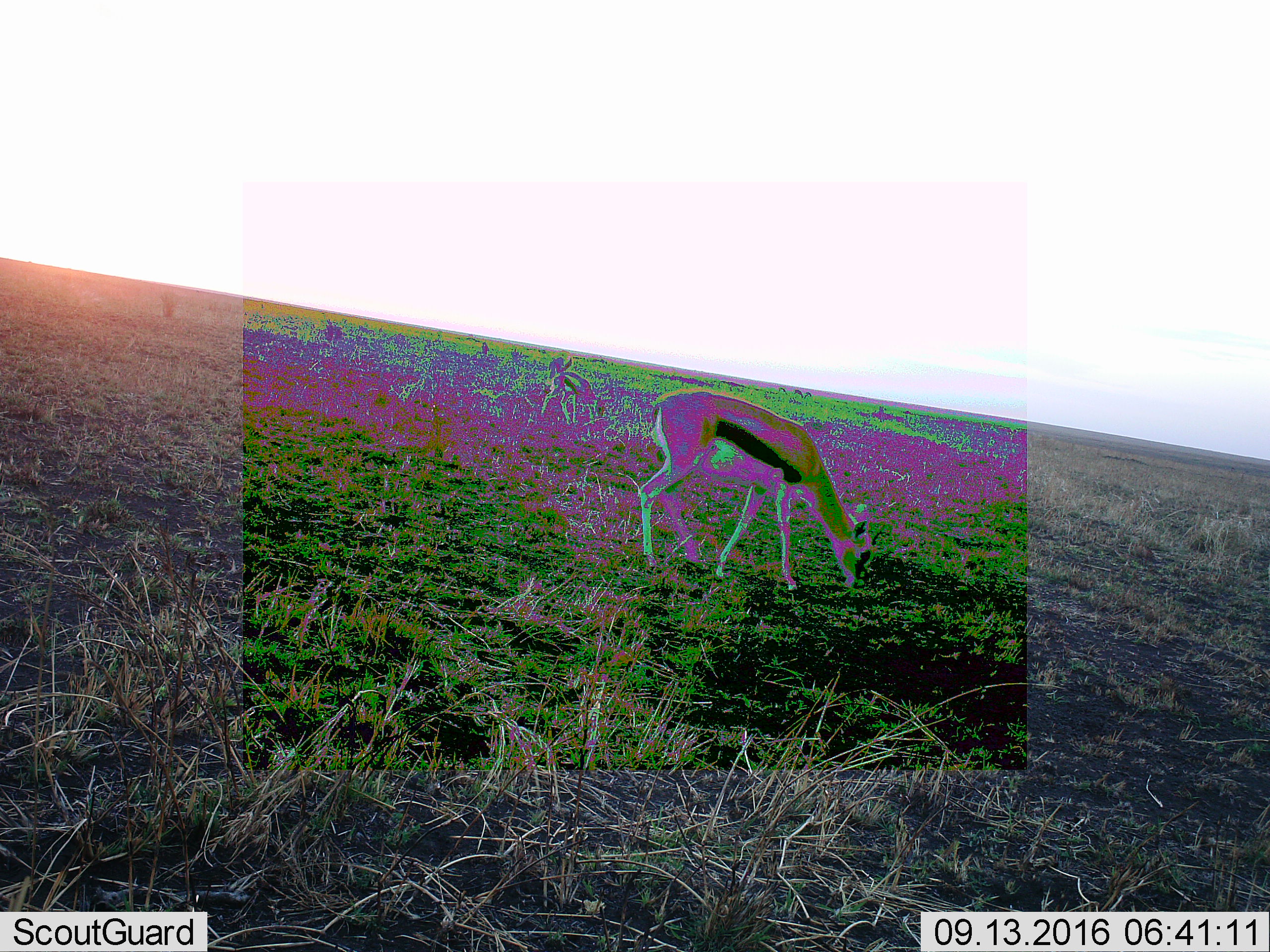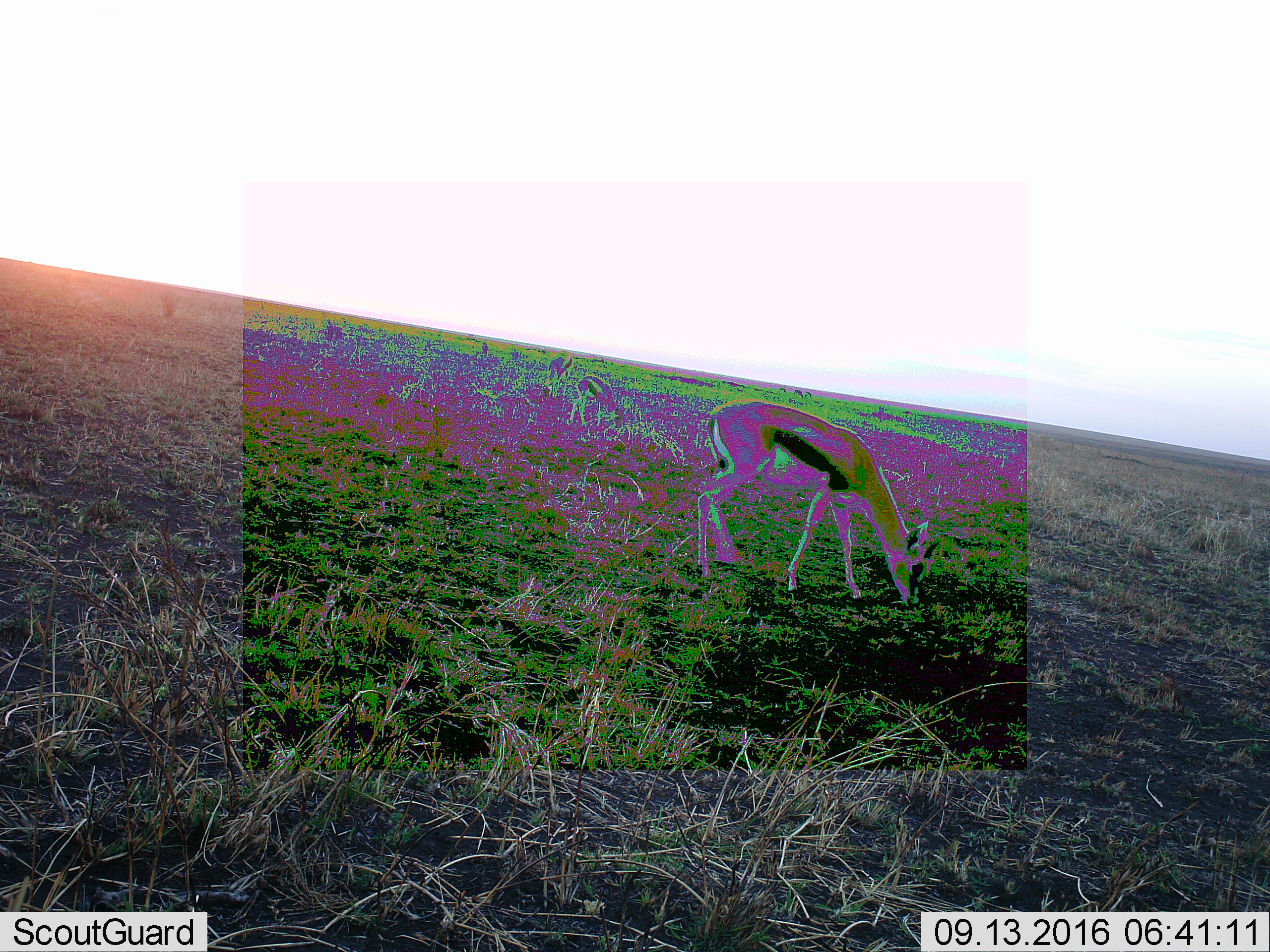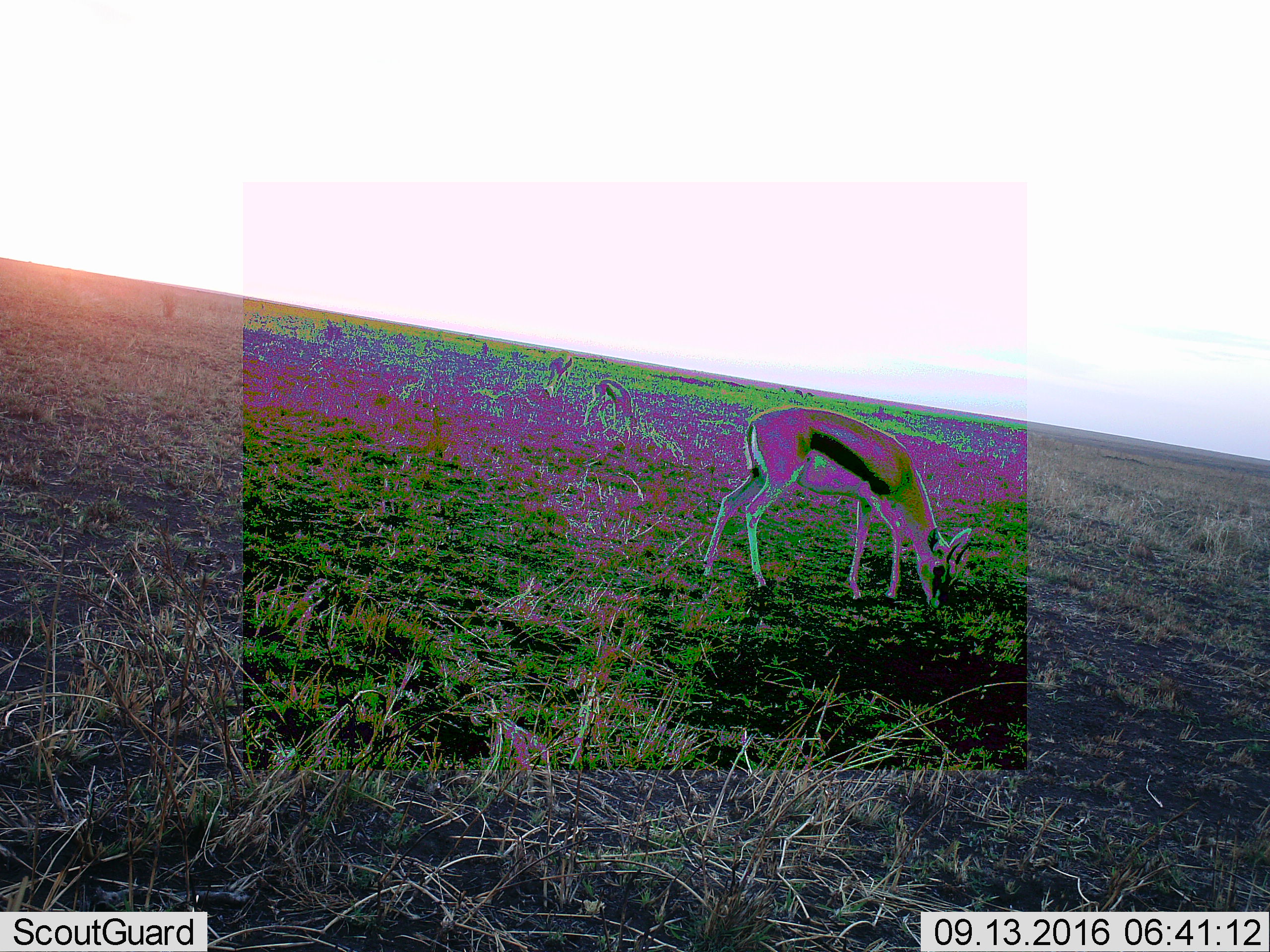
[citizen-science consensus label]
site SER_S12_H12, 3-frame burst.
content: unidentified animal